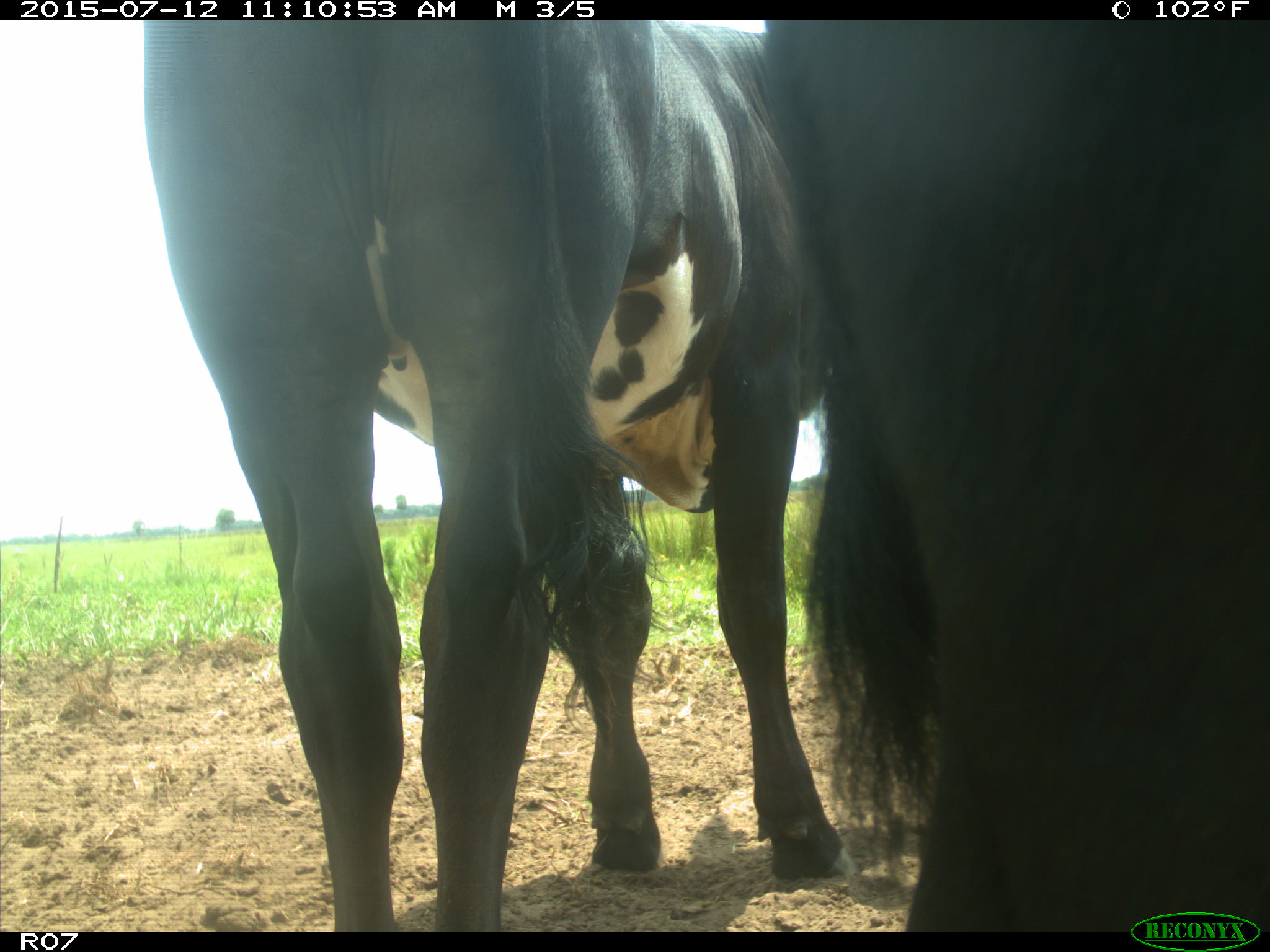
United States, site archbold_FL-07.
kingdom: Animalia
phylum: Chordata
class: Mammalia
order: Artiodactyla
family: Bovidae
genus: Bos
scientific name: Bos taurus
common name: domestic cow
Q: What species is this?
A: Bos taurus (domestic cow).